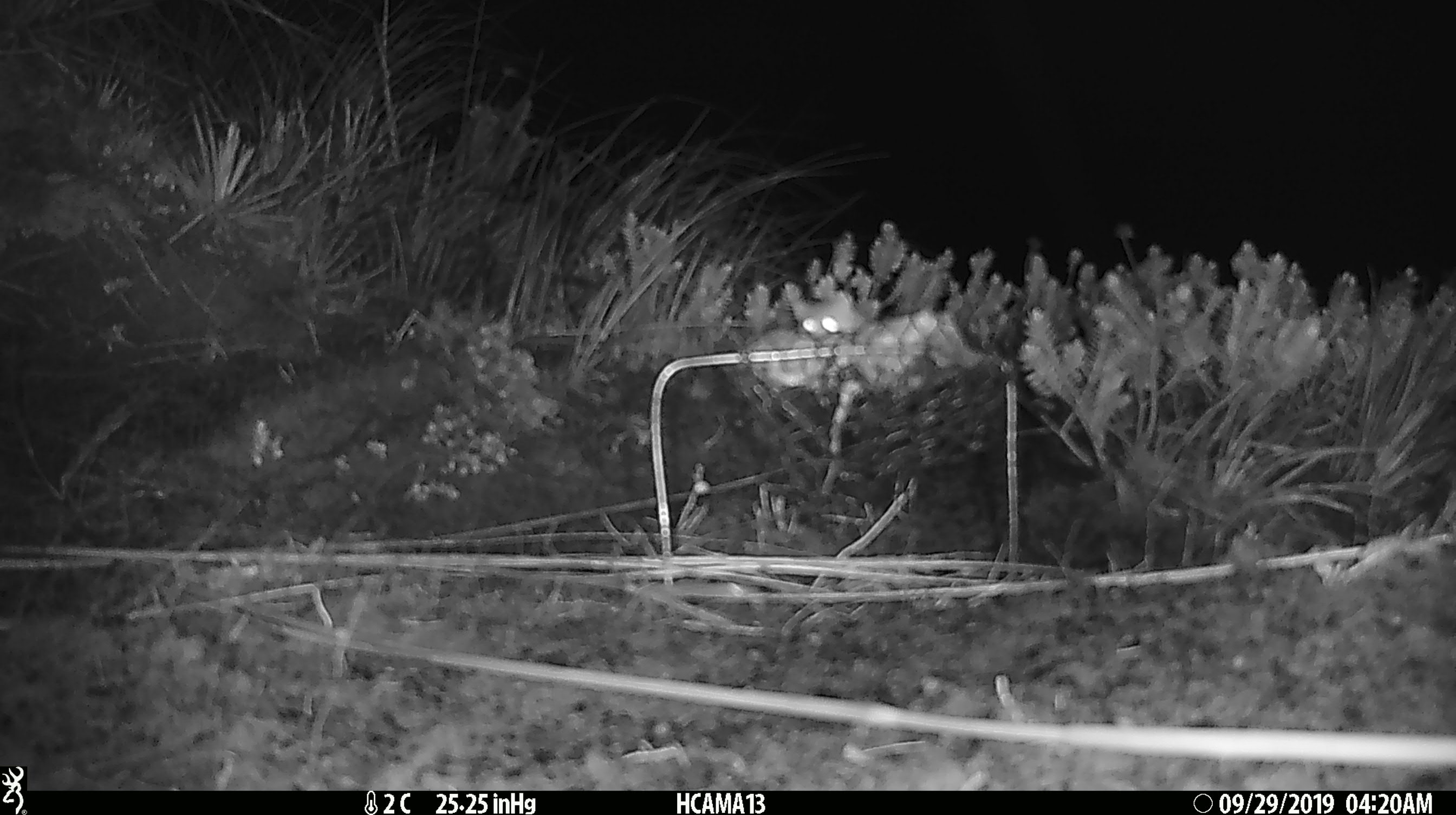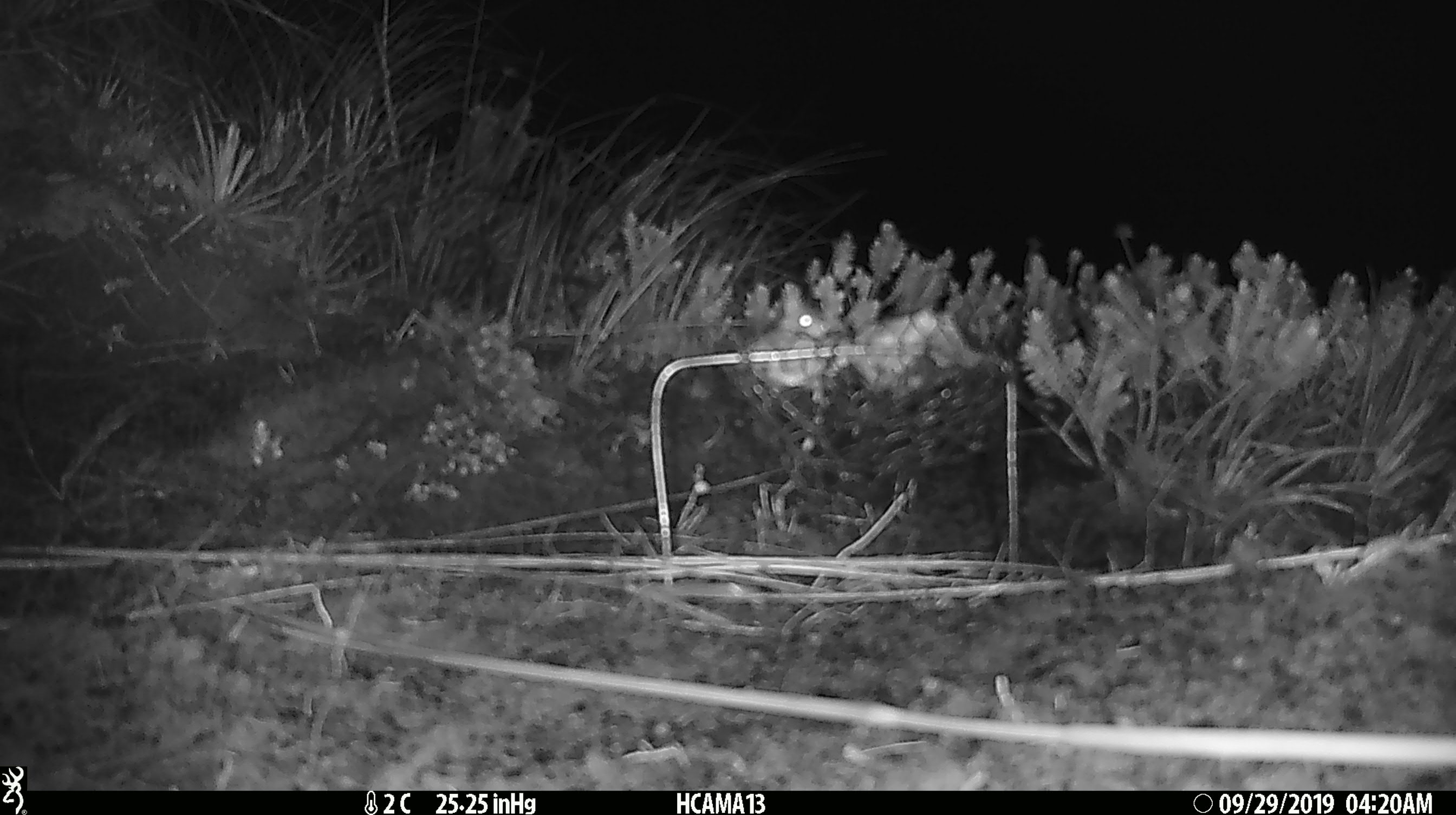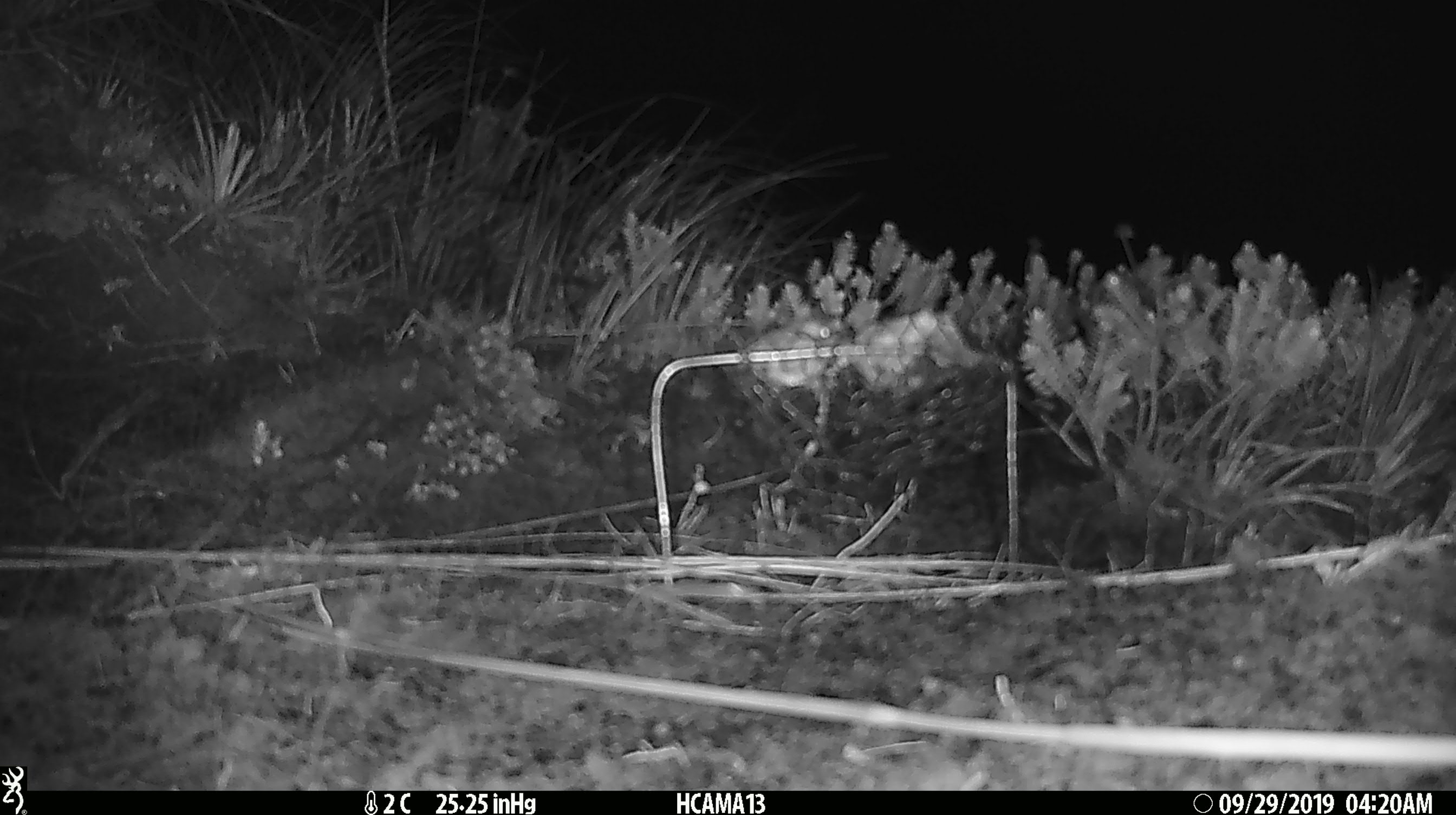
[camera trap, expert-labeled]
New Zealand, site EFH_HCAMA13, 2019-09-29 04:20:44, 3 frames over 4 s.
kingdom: Animalia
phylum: Chordata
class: Mammalia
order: Rodentia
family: Muridae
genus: Mus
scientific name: Mus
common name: mouse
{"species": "mouse (Mus)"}